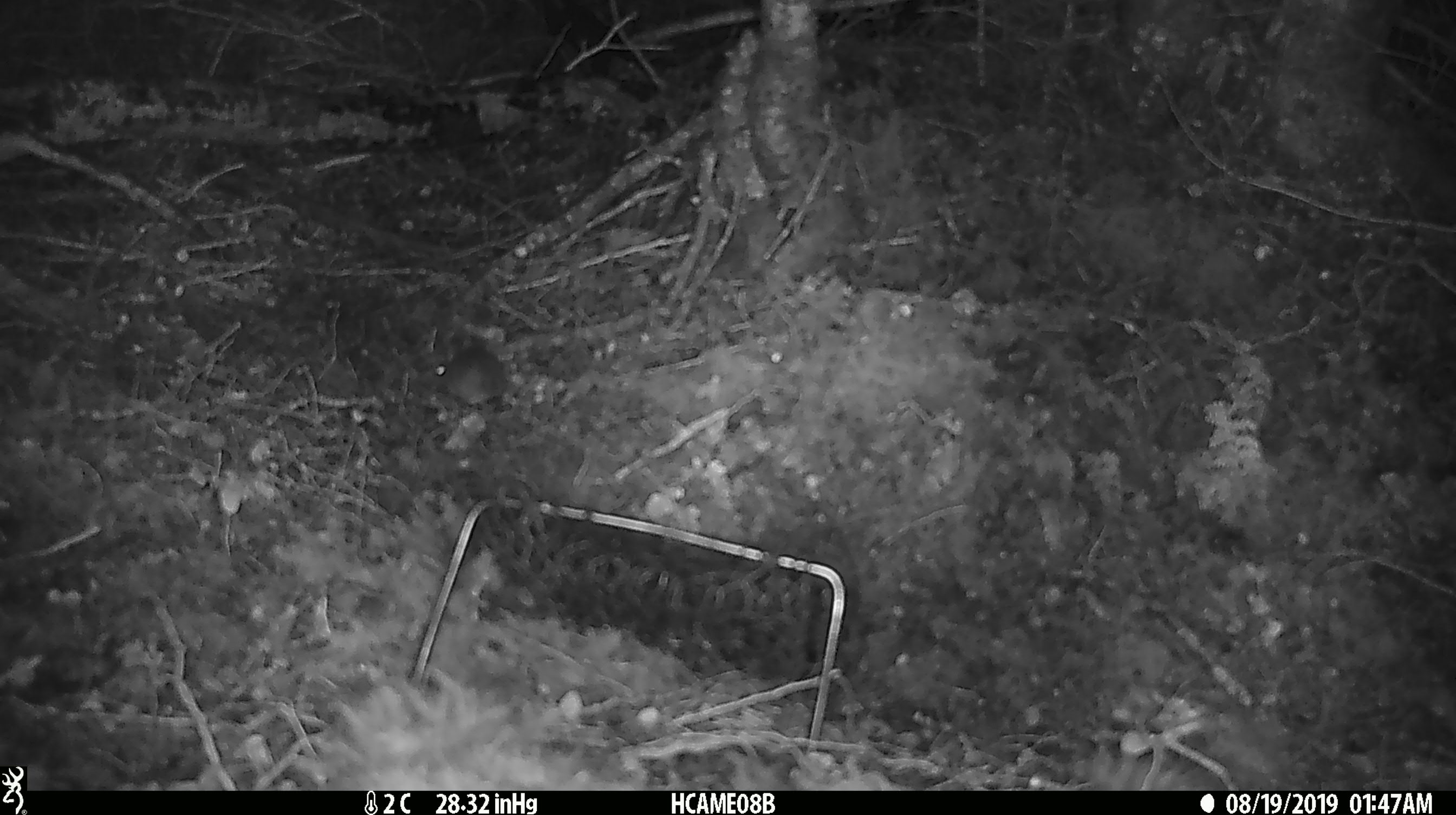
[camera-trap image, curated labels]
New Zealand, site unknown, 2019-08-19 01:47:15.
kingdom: Animalia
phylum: Chordata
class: Mammalia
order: Rodentia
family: Muridae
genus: Mus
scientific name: Mus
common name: mouse